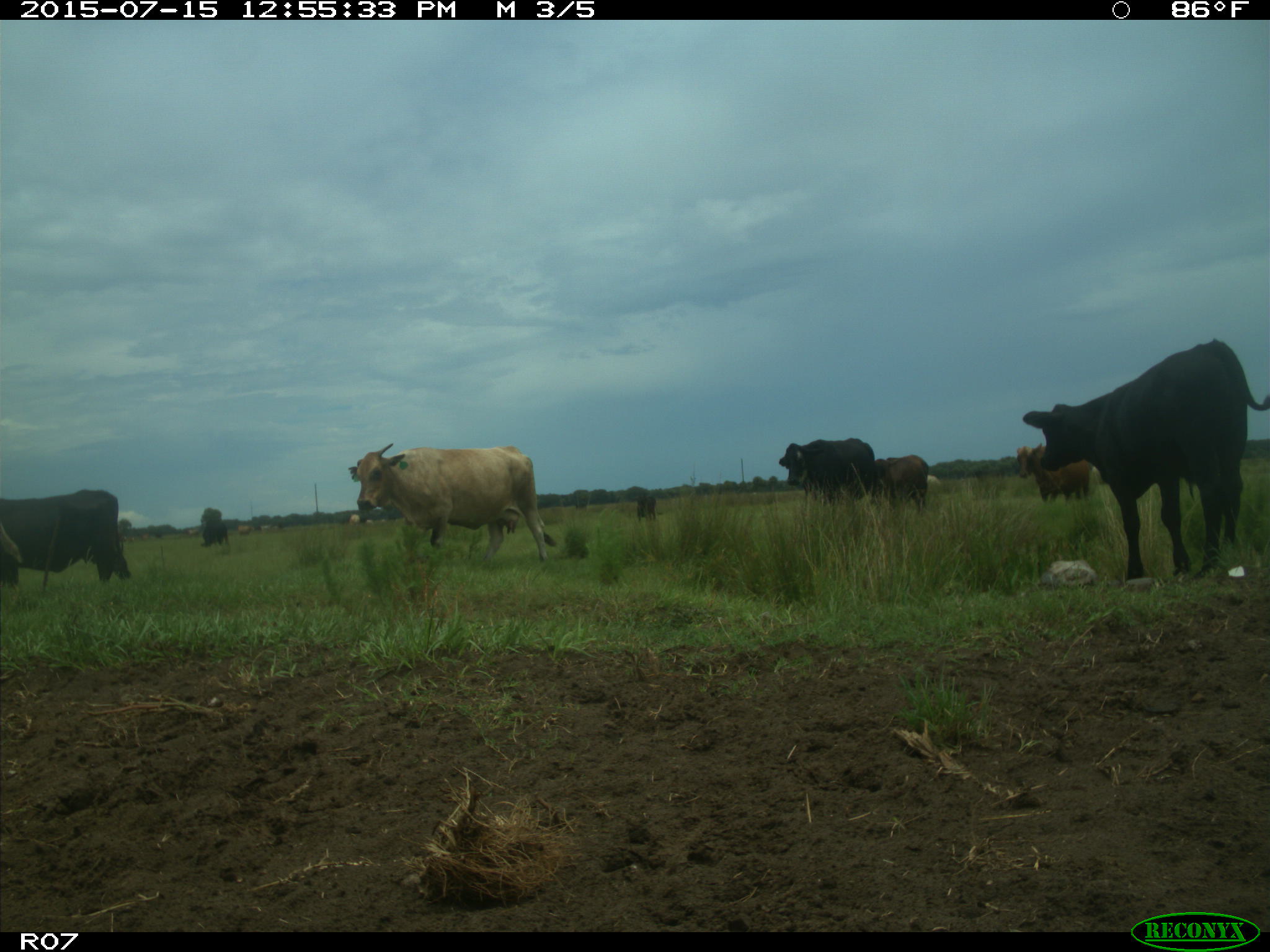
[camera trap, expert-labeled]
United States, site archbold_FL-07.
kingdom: Animalia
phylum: Chordata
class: Mammalia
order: Artiodactyla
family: Bovidae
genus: Bos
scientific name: Bos taurus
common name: domestic cow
Bos taurus (domestic cow).